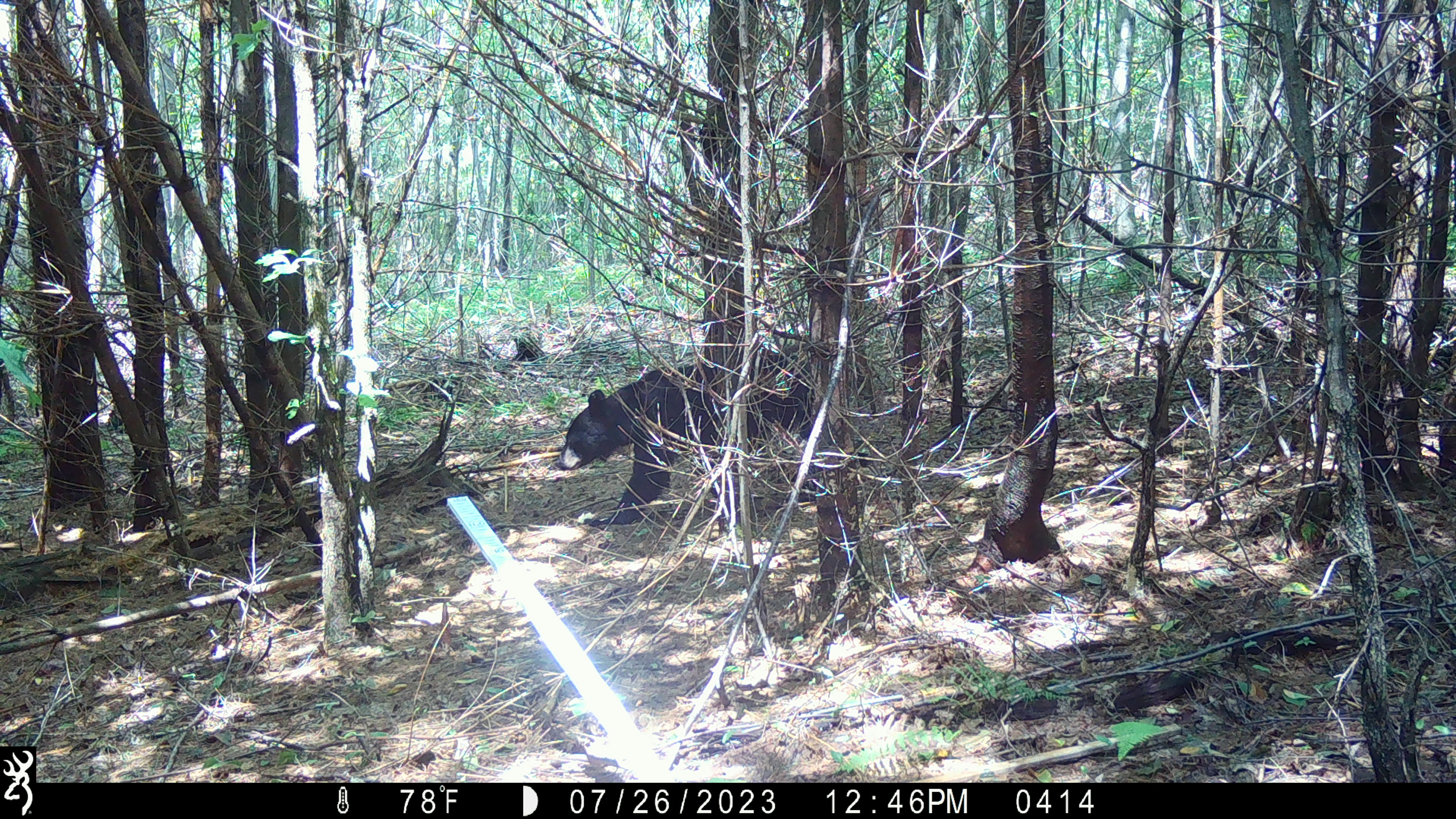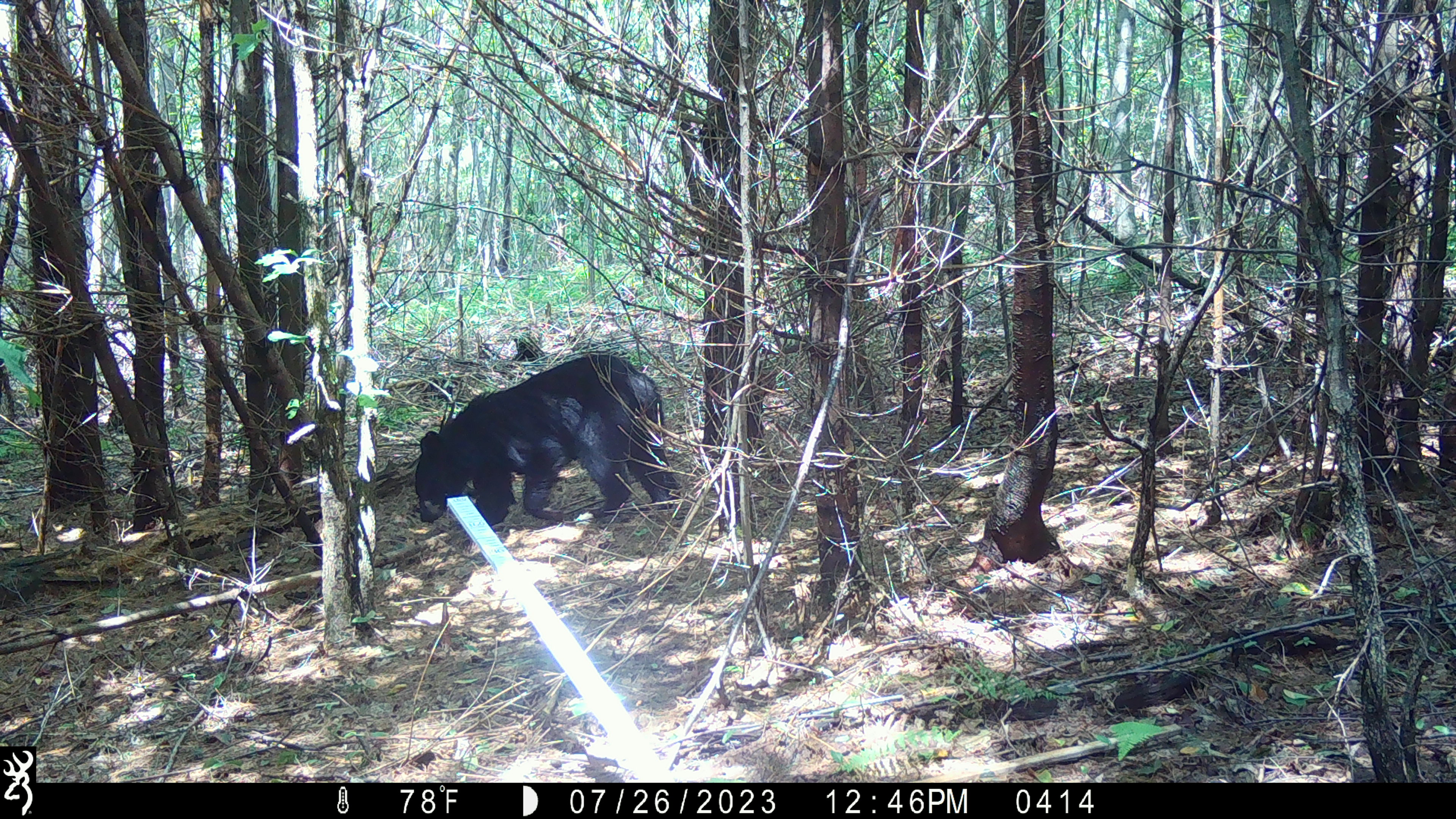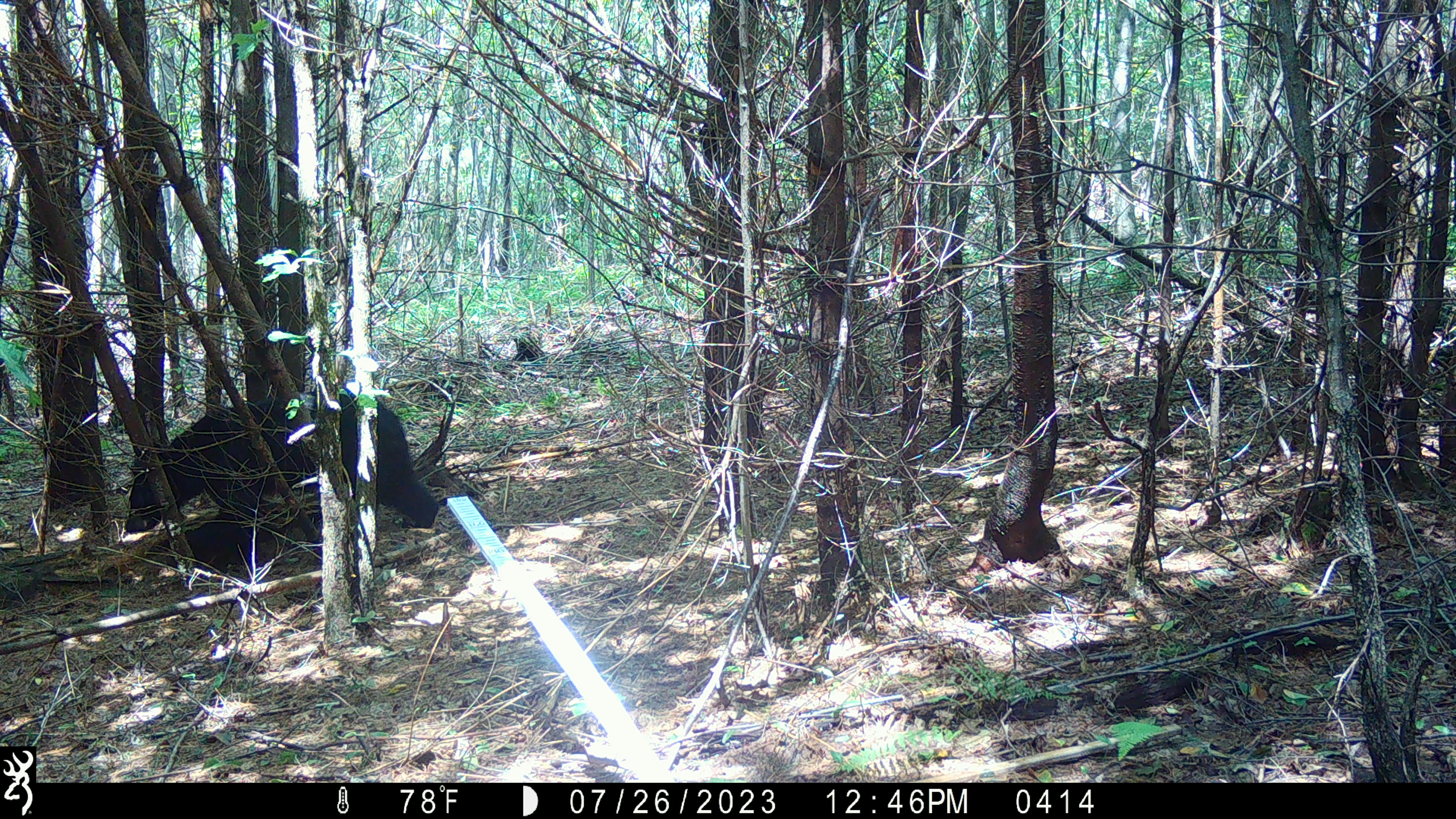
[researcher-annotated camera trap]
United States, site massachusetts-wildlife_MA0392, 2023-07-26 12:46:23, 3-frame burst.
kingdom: Animalia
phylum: Chordata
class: Mammalia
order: Carnivora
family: Ursidae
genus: Ursus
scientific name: Ursus americanus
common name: black bear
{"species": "black bear (Ursus americanus)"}